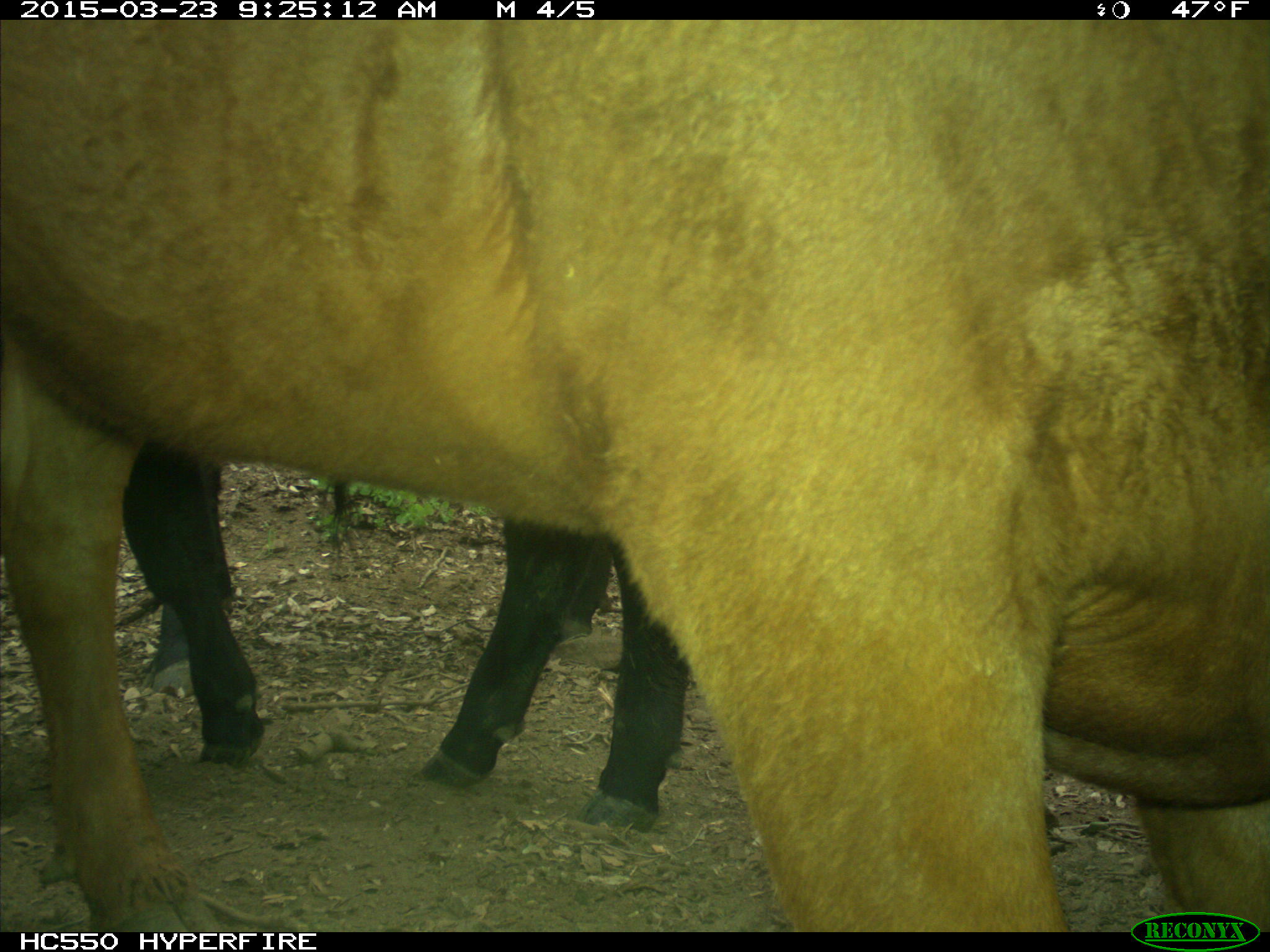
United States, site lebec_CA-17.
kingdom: Animalia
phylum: Chordata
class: Mammalia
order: Artiodactyla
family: Bovidae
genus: Bos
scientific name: Bos taurus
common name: domestic cow